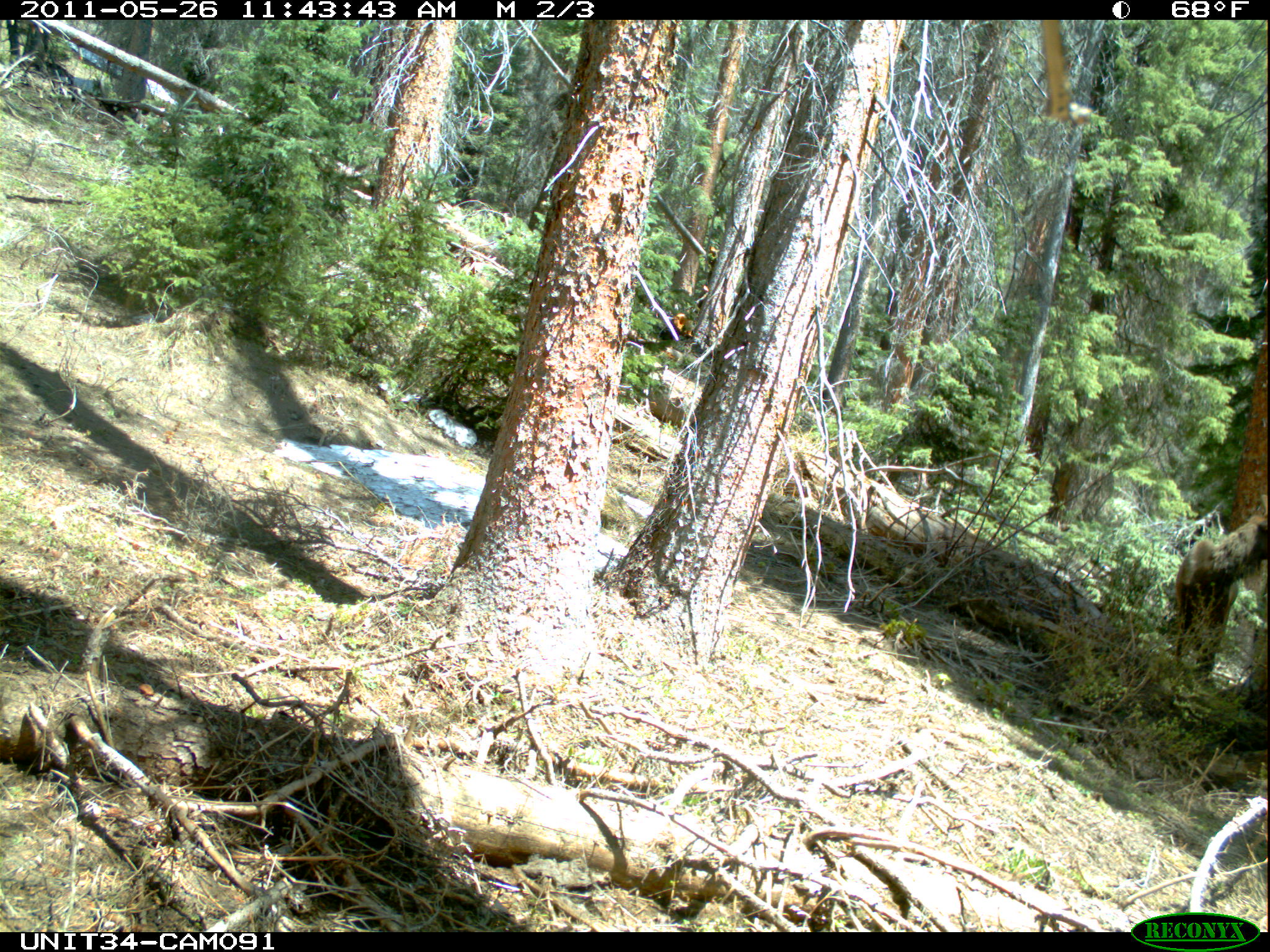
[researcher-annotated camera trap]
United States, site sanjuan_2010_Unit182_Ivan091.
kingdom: Animalia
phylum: Chordata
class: Mammalia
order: Artiodactyla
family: Cervidae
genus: Cervus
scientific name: Cervus elaphus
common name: red deer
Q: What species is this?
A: Cervus elaphus (red deer).